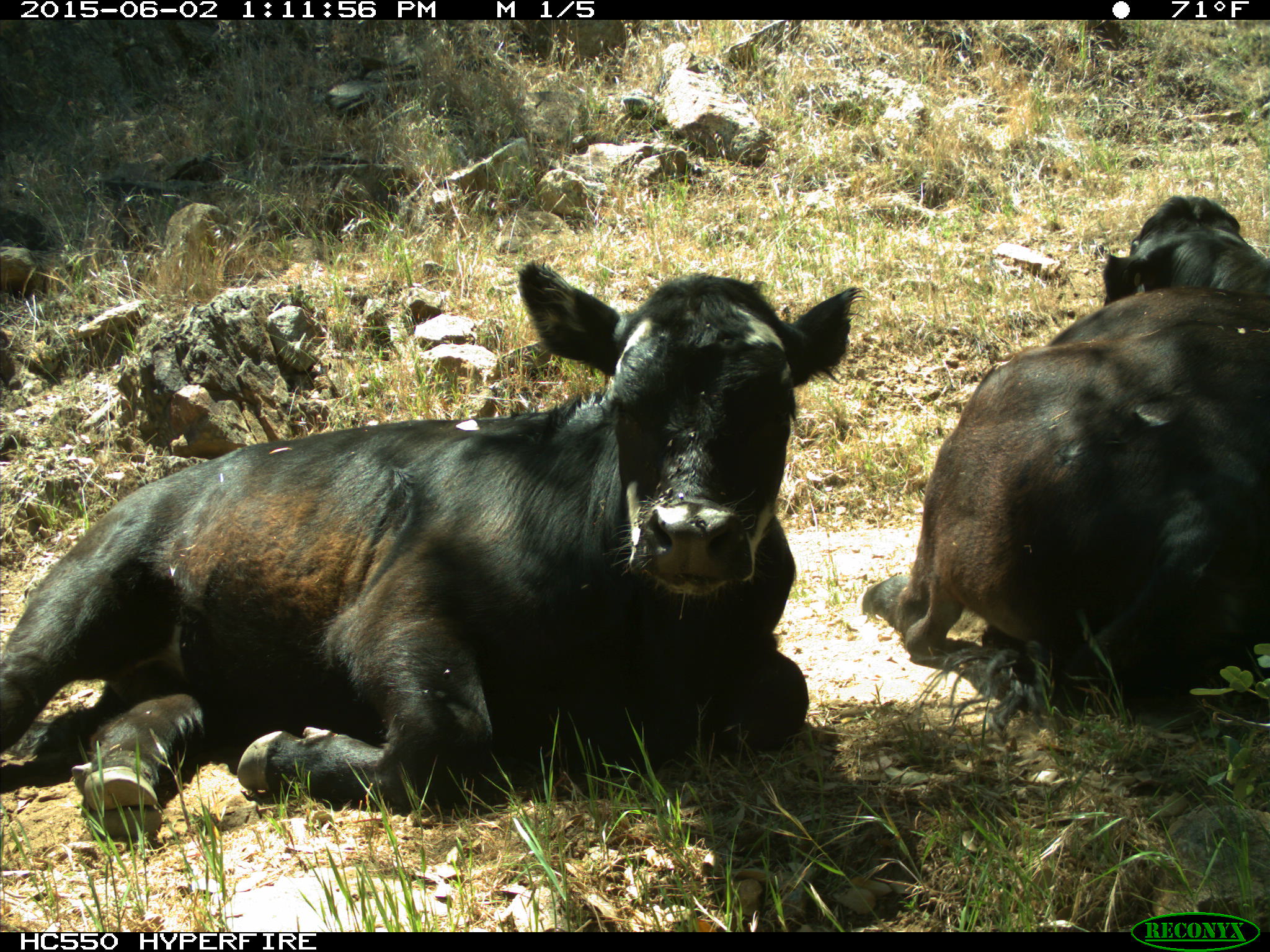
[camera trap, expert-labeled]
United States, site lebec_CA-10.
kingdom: Animalia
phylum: Chordata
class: Mammalia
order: Artiodactyla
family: Bovidae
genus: Bos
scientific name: Bos taurus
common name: domestic cow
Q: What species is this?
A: Bos taurus (domestic cow).